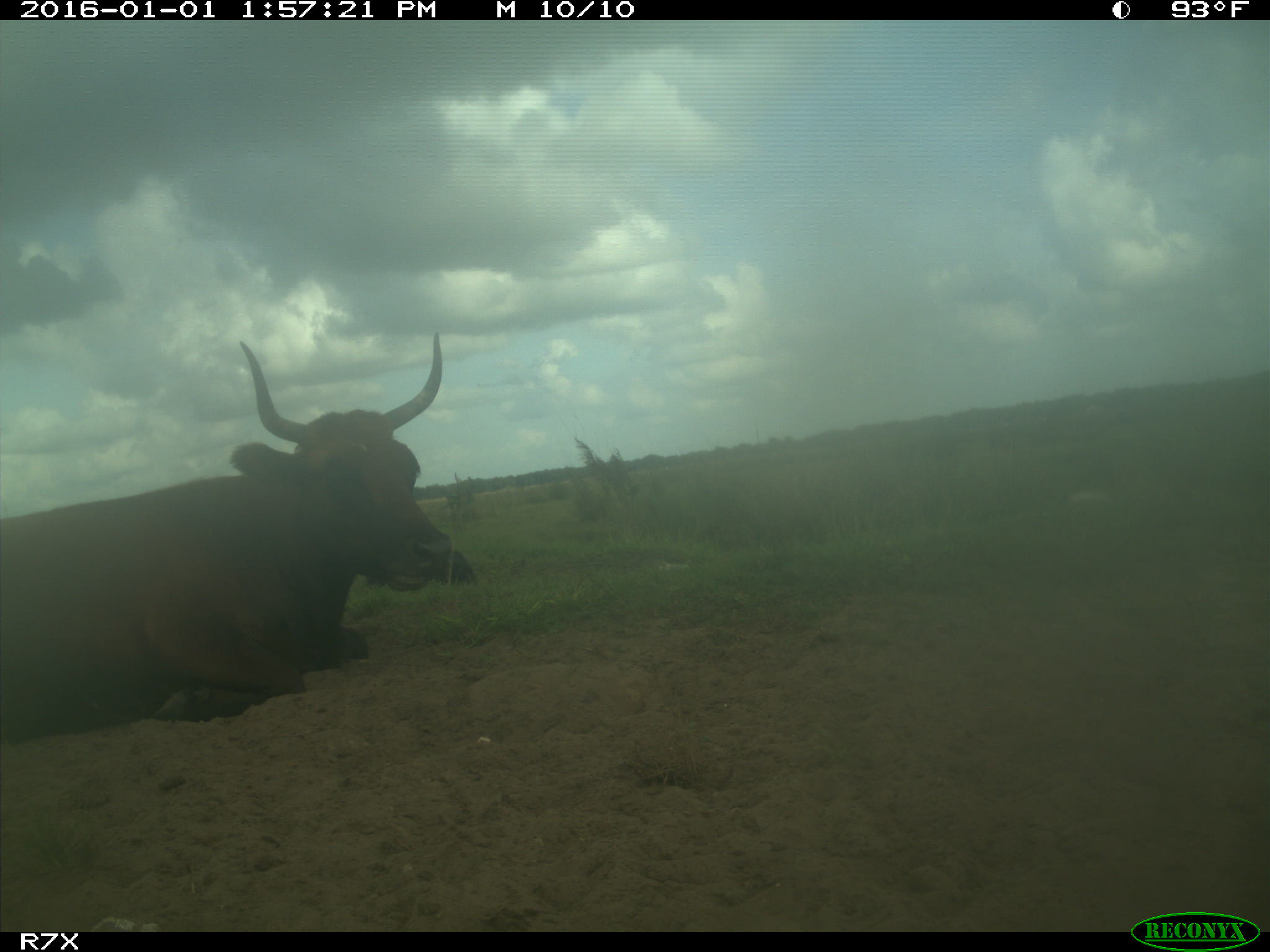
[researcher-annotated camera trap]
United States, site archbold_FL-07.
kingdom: Animalia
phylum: Chordata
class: Mammalia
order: Artiodactyla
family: Bovidae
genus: Bos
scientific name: Bos taurus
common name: domestic cow